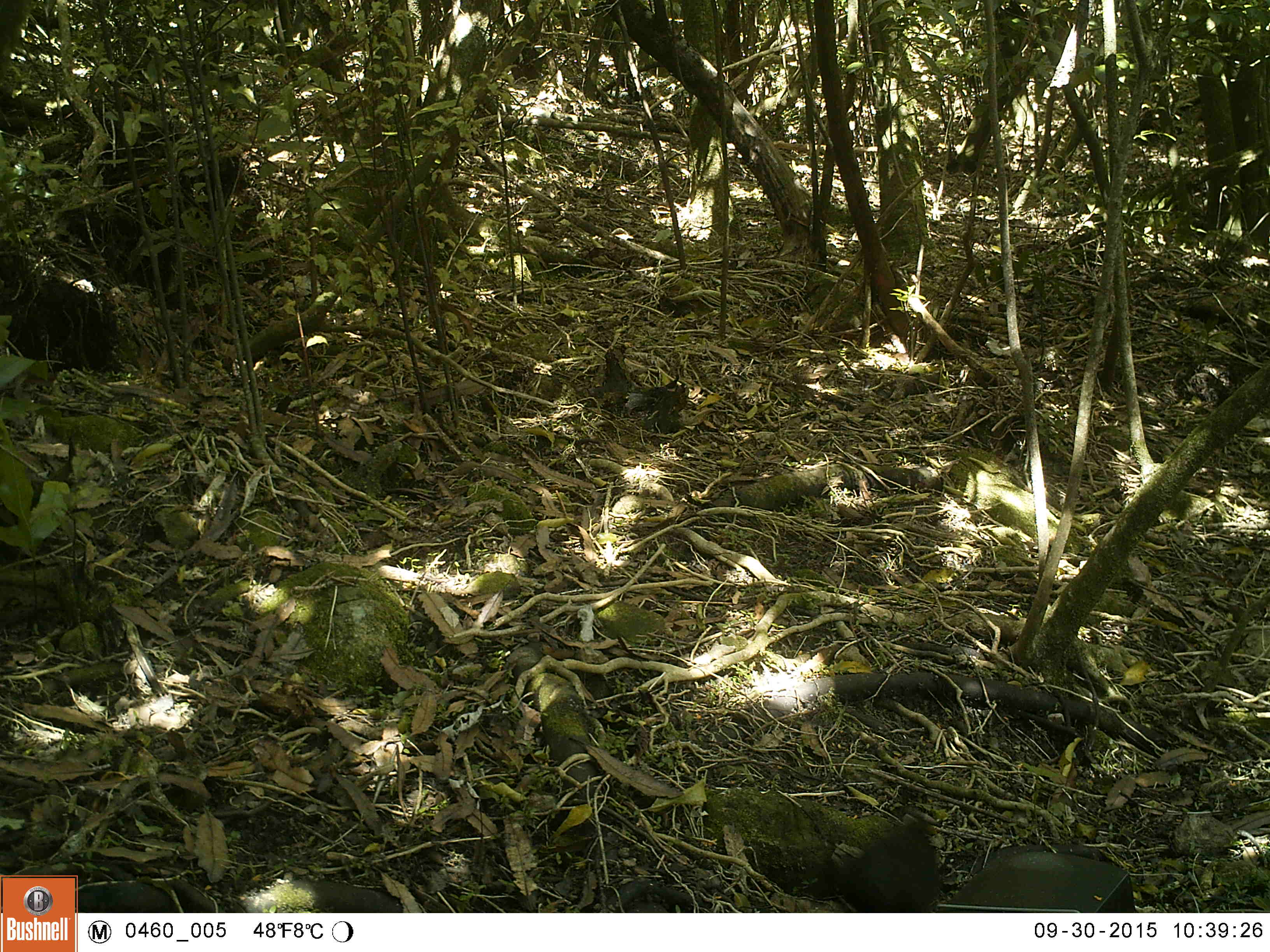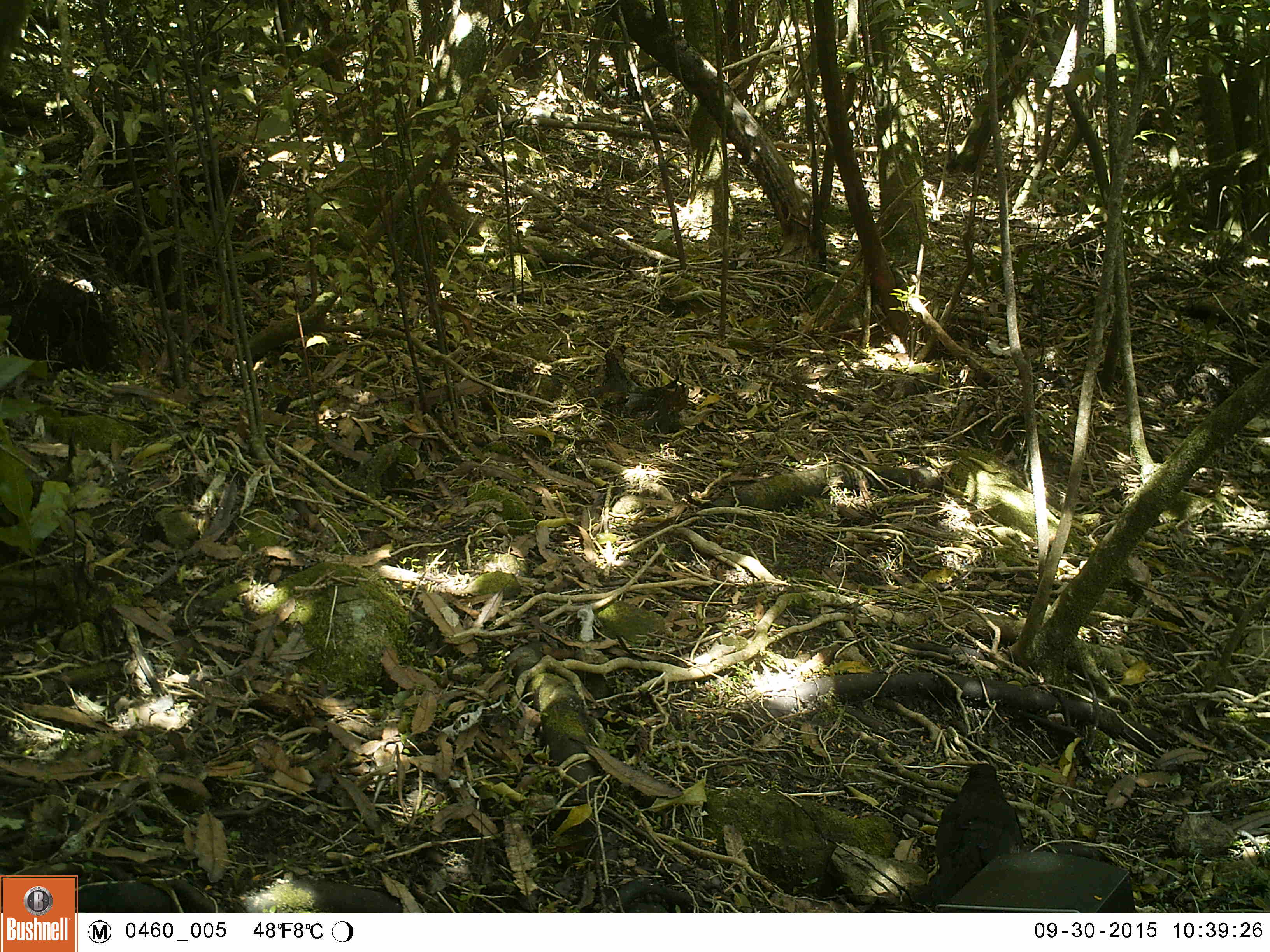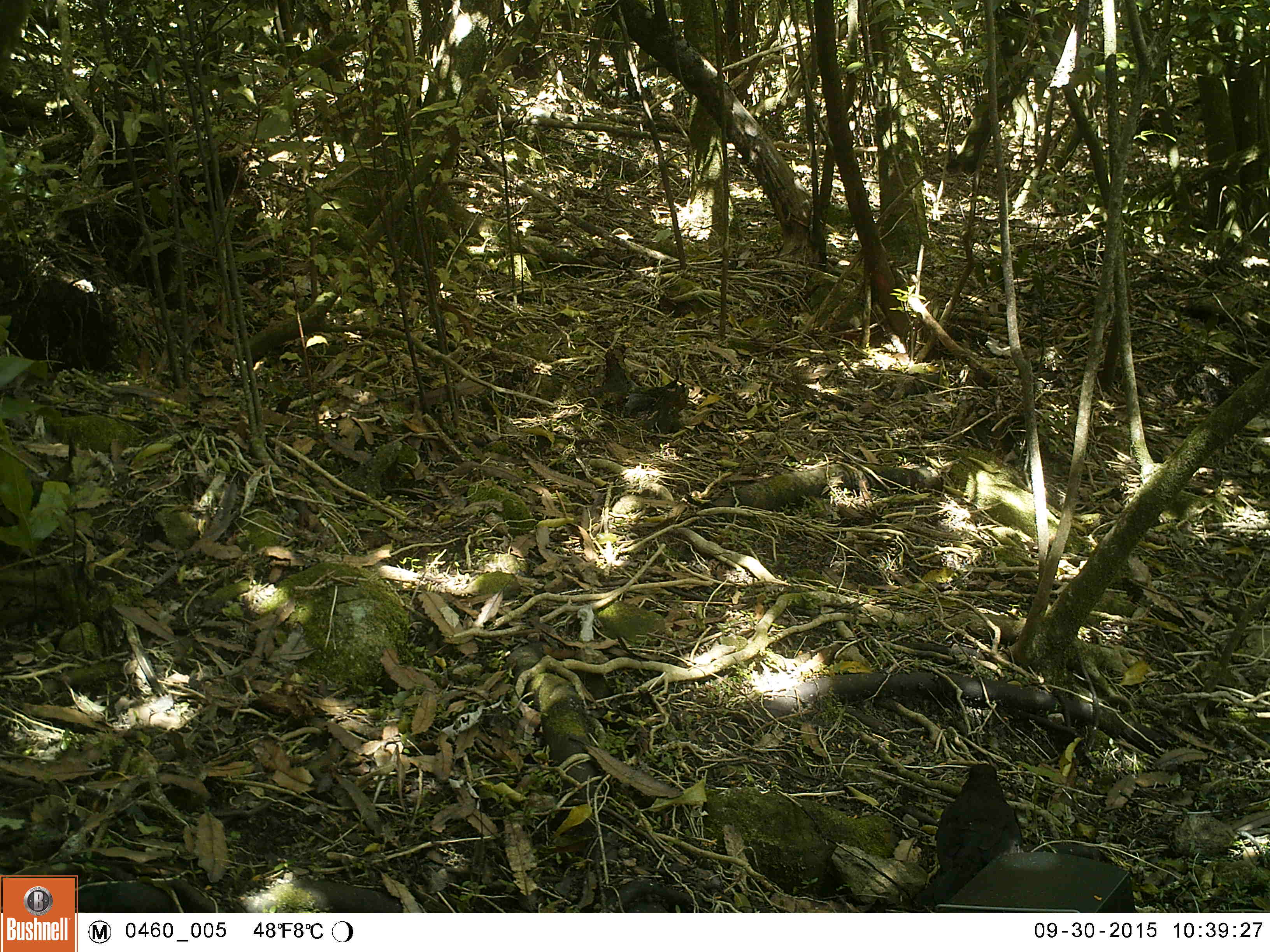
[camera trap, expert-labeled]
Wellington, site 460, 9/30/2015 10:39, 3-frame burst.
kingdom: Animalia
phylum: Chordata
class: Aves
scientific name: Aves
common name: bird